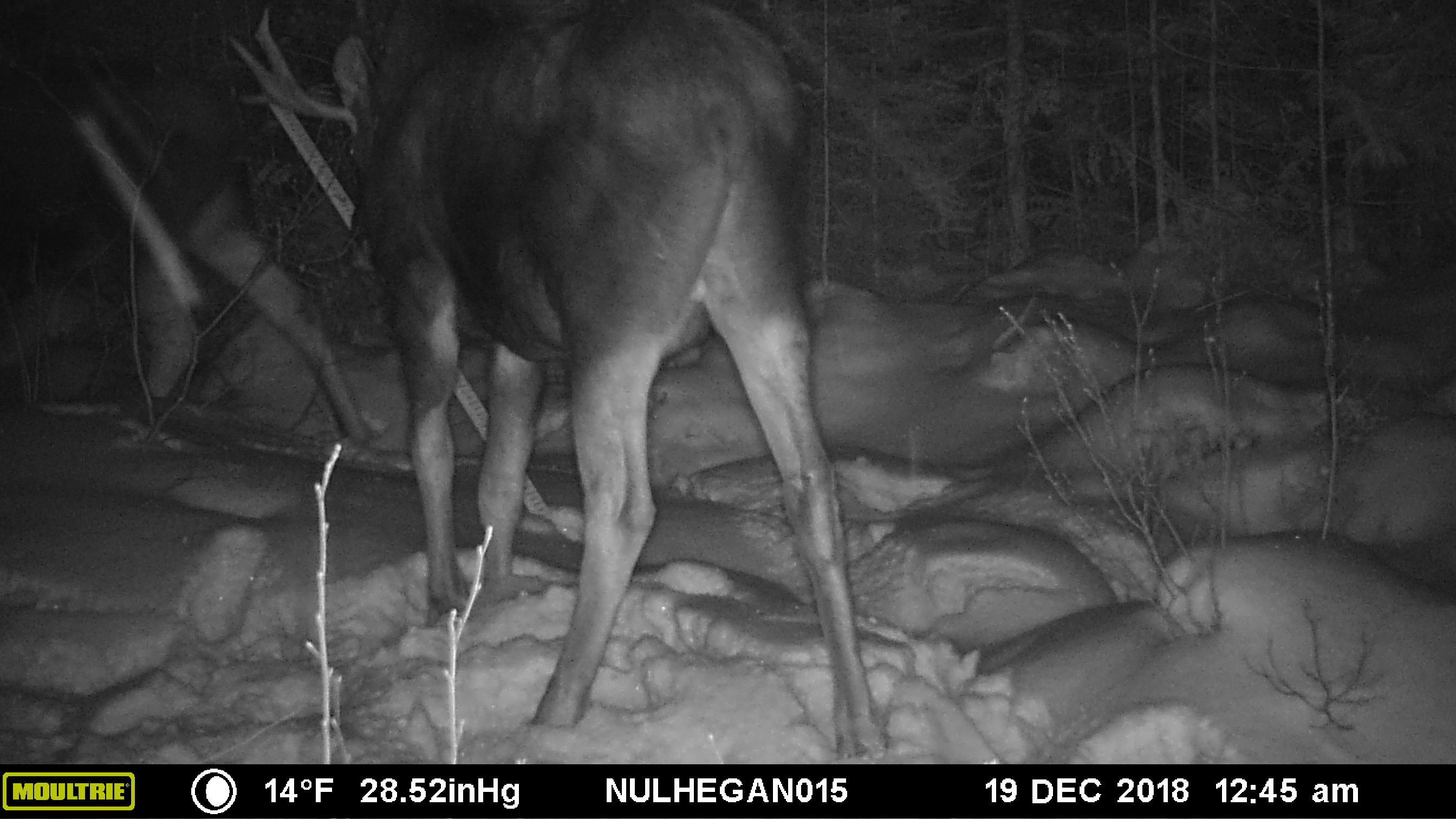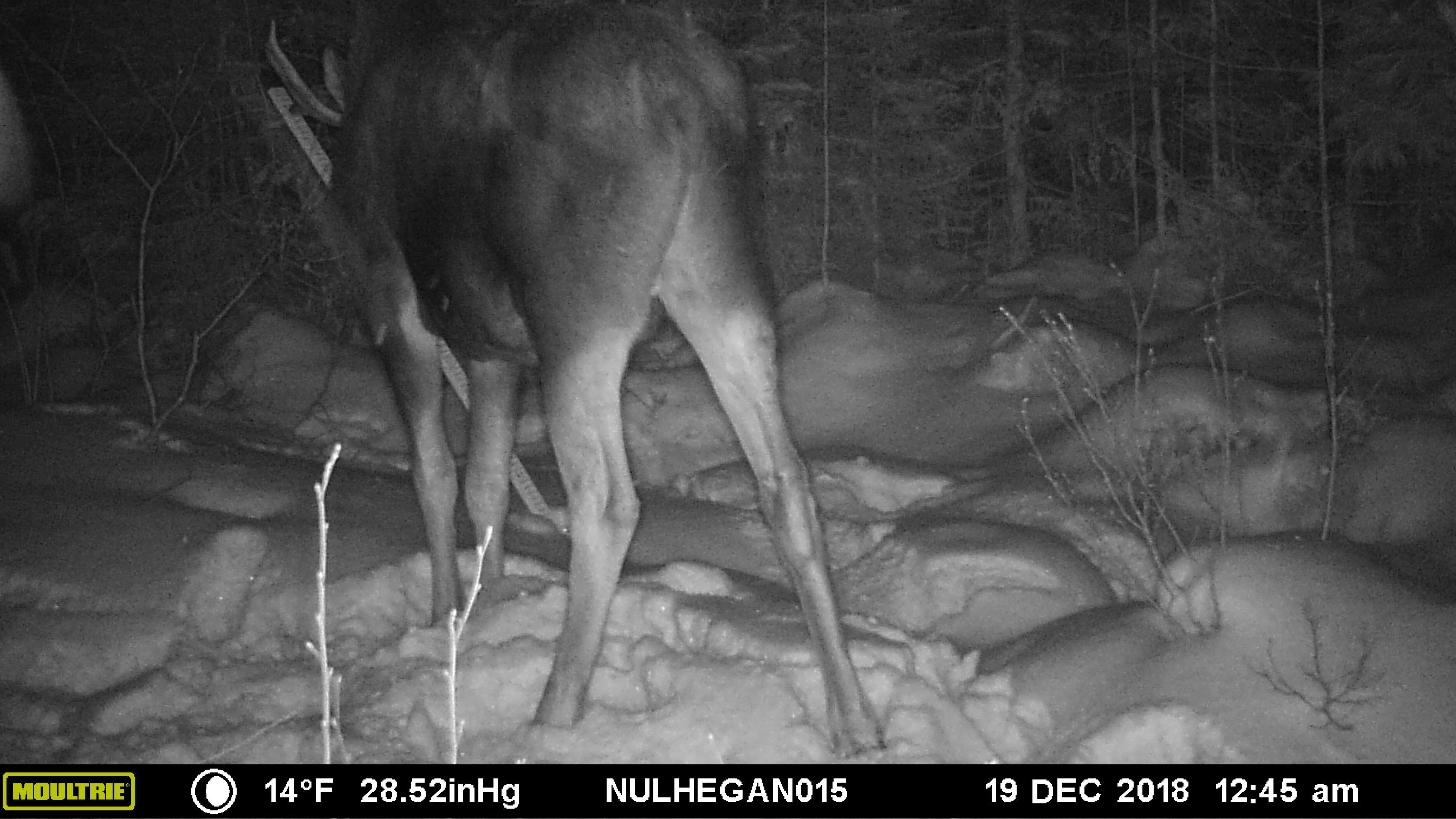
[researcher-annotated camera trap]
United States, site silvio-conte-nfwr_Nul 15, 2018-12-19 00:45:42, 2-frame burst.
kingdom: Animalia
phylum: Chordata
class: Mammalia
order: Artiodactyla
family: Cervidae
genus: Alces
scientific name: Alces alces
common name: moose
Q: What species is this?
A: Moose (Alces alces).